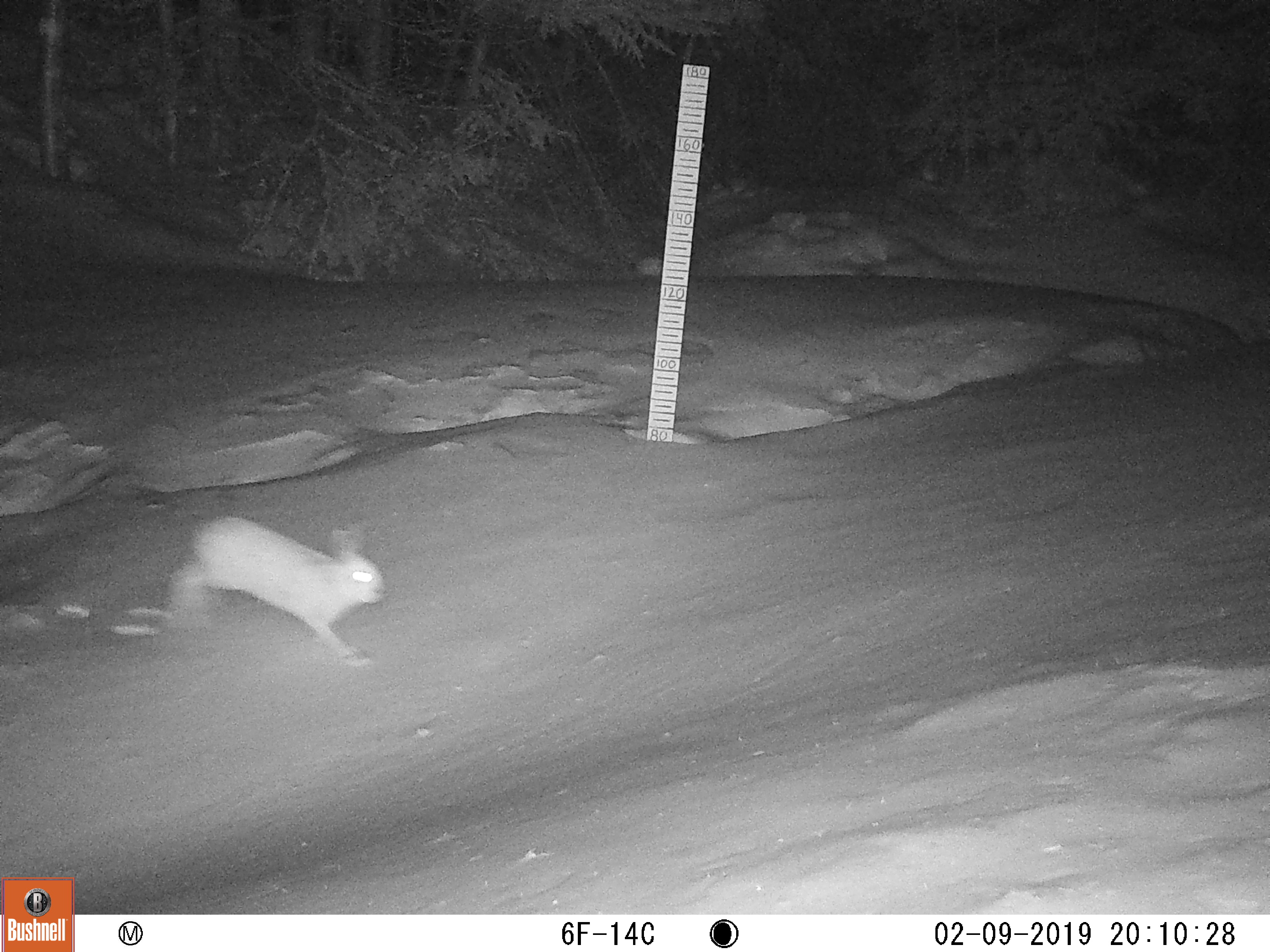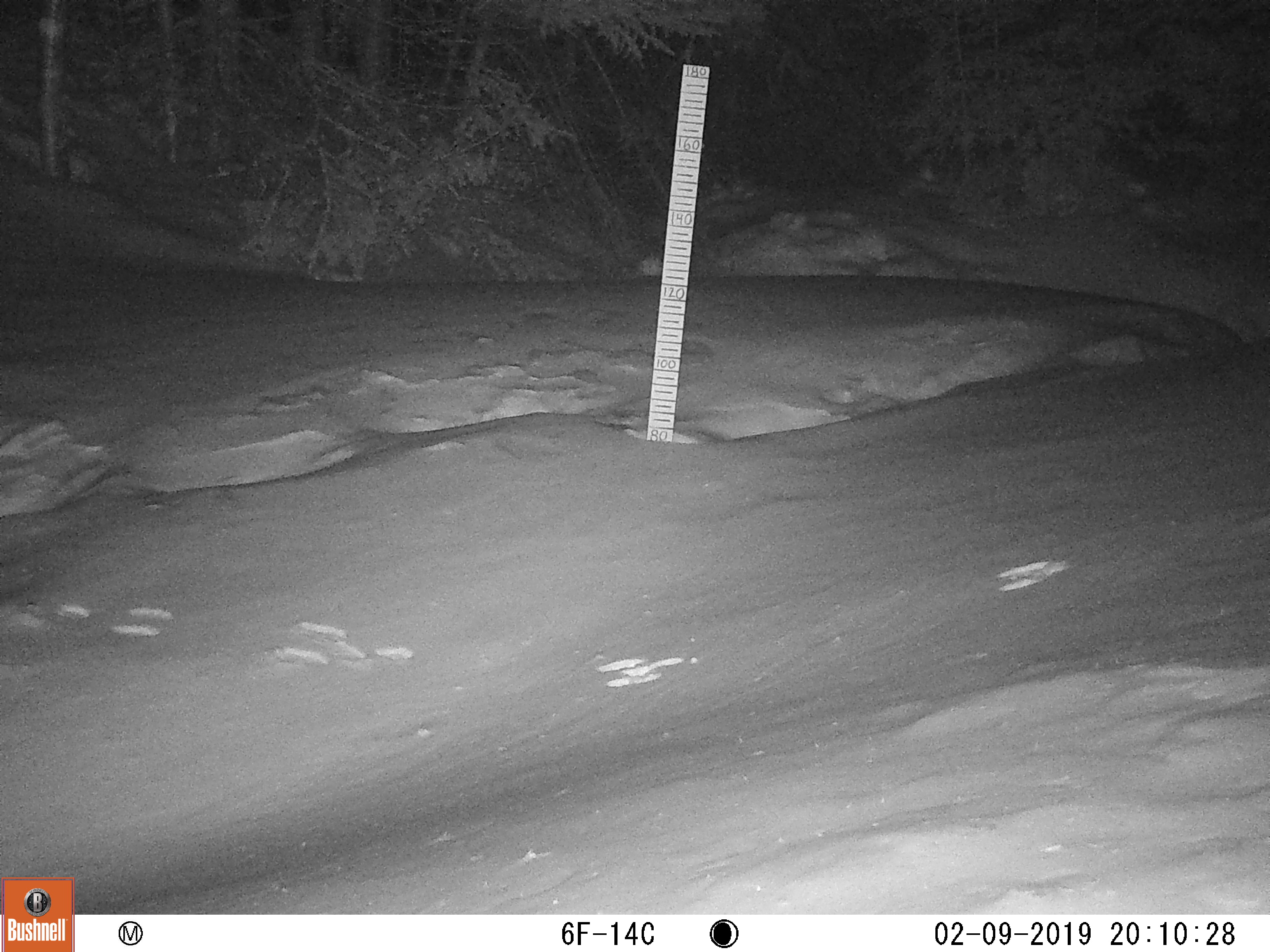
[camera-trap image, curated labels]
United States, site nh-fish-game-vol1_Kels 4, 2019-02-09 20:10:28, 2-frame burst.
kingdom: Animalia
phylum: Chordata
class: Mammalia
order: Lagomorpha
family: Leporidae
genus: Lepus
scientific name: Lepus americanus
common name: snowshoe hare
Snowshoe hare (Lepus americanus).